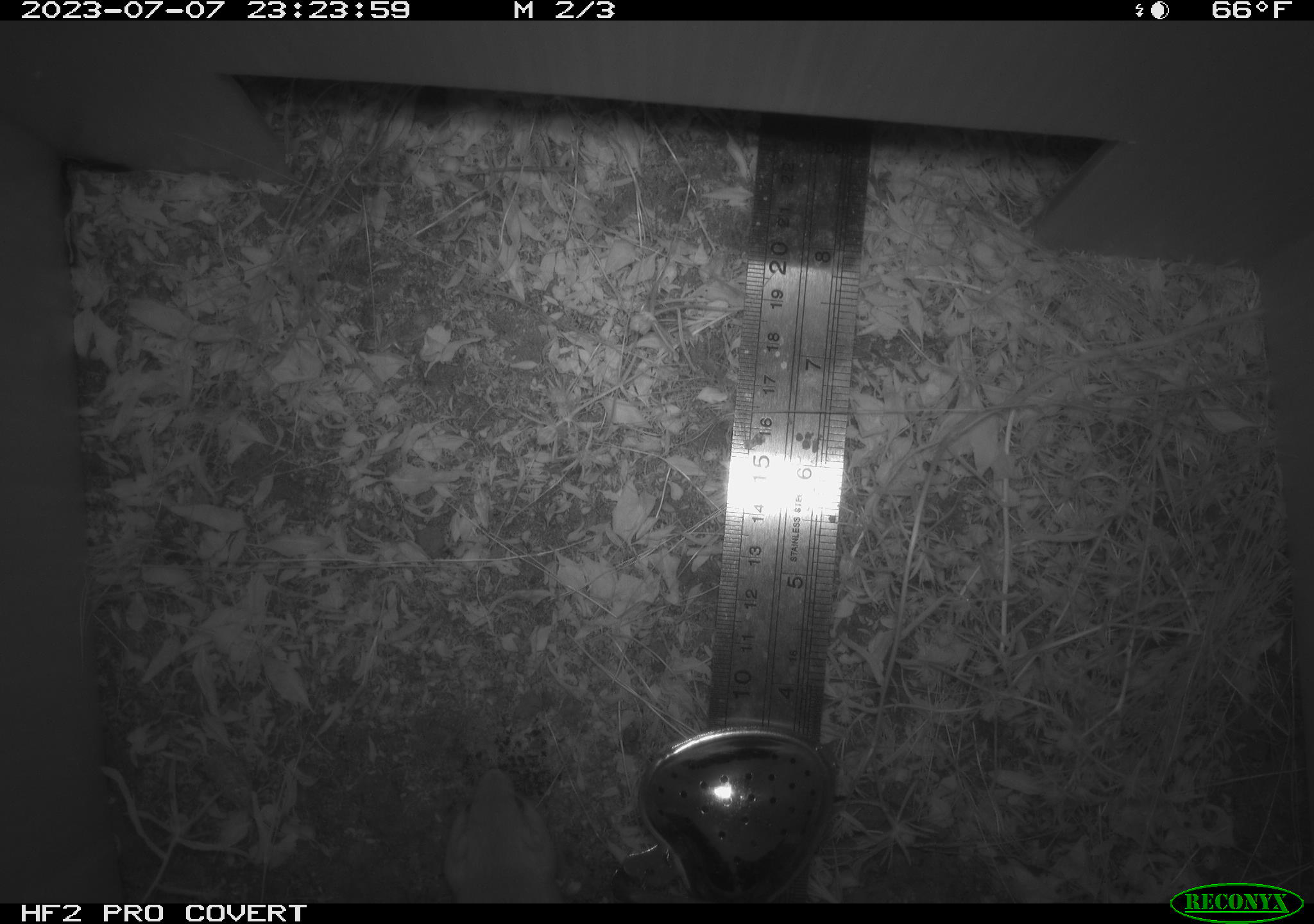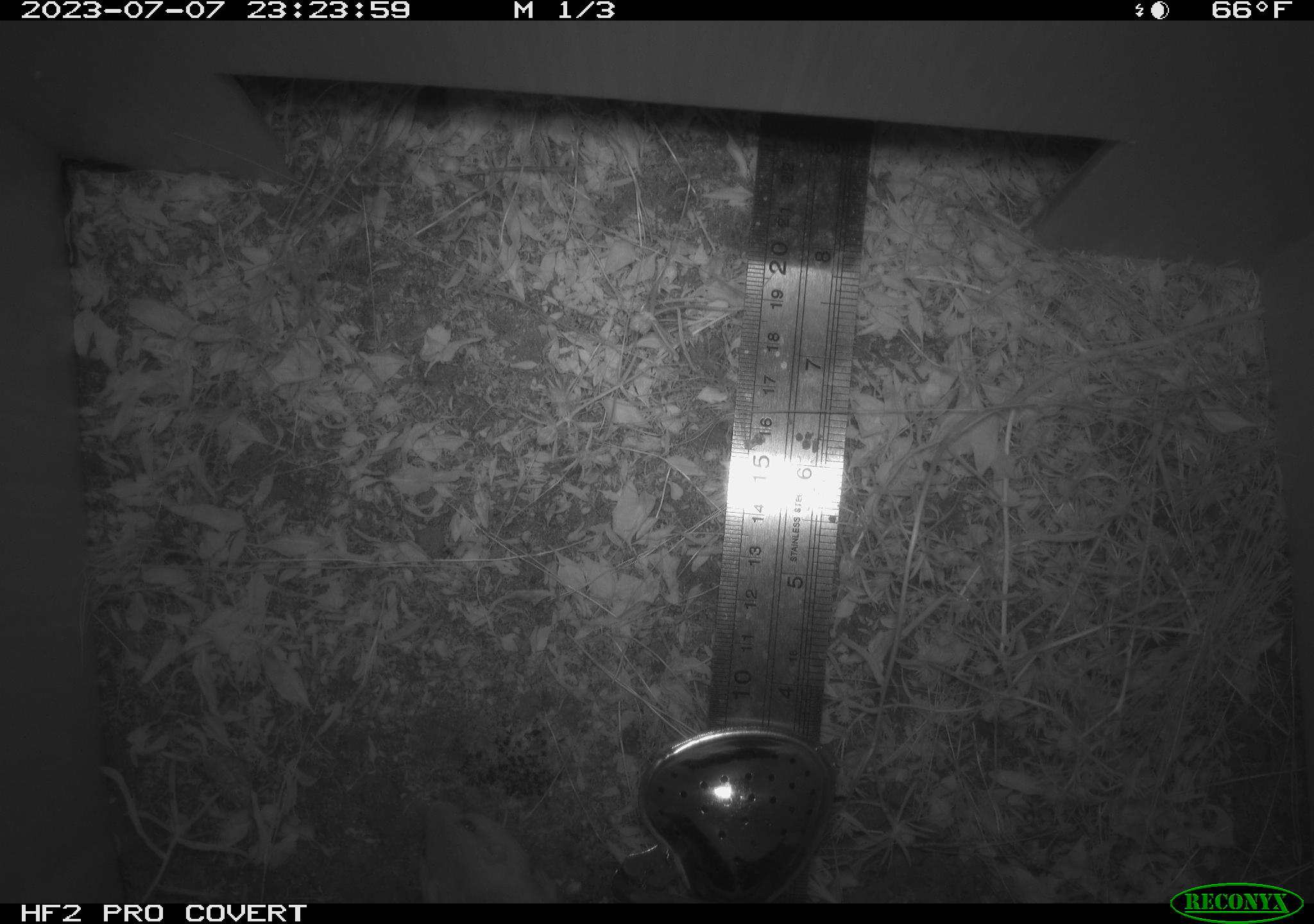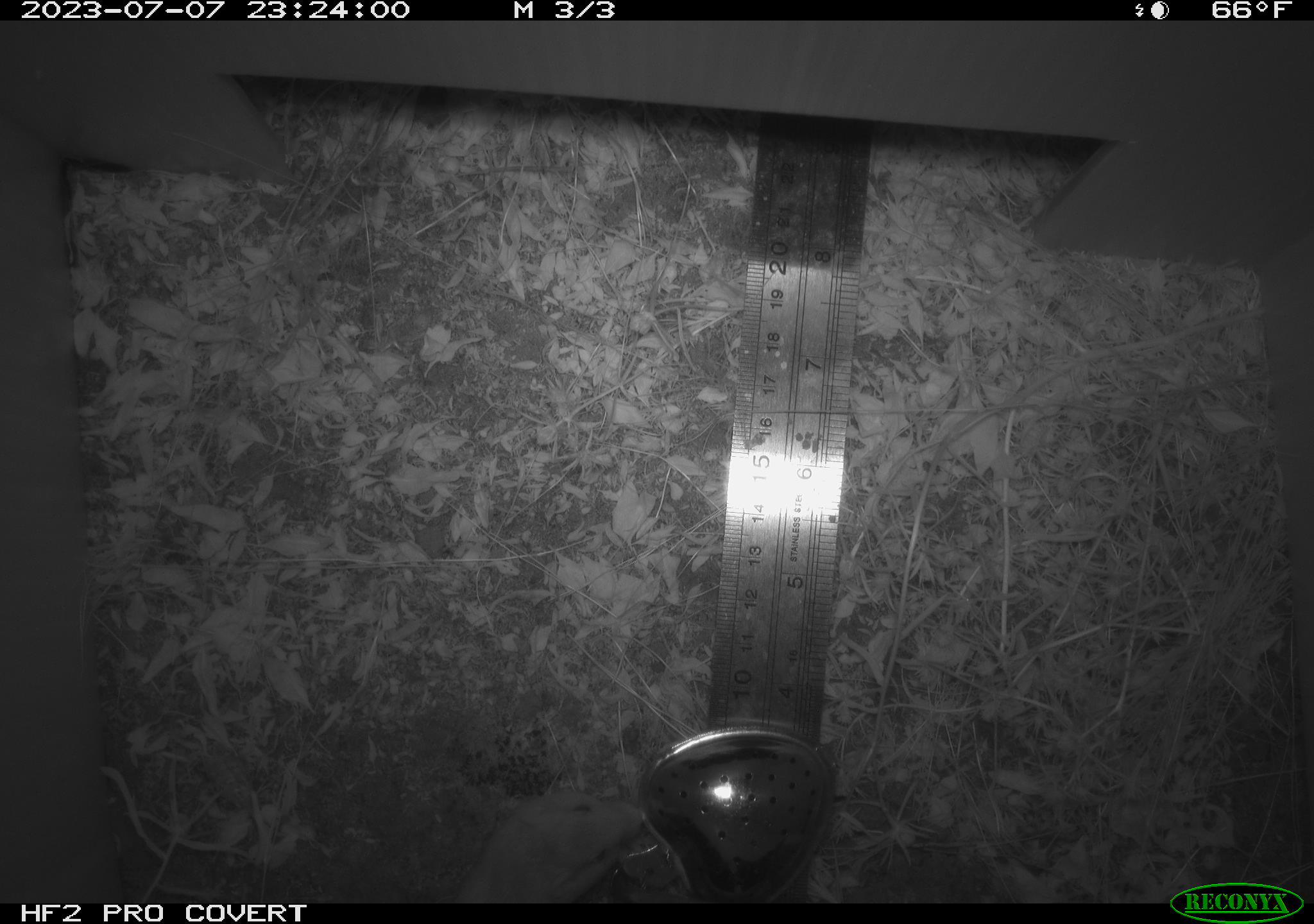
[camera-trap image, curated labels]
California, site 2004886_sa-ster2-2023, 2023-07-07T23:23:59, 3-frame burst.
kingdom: Animalia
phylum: Chordata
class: Mammalia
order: Rodentia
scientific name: Rodentia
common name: mouse species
Mouse species (Rodentia).